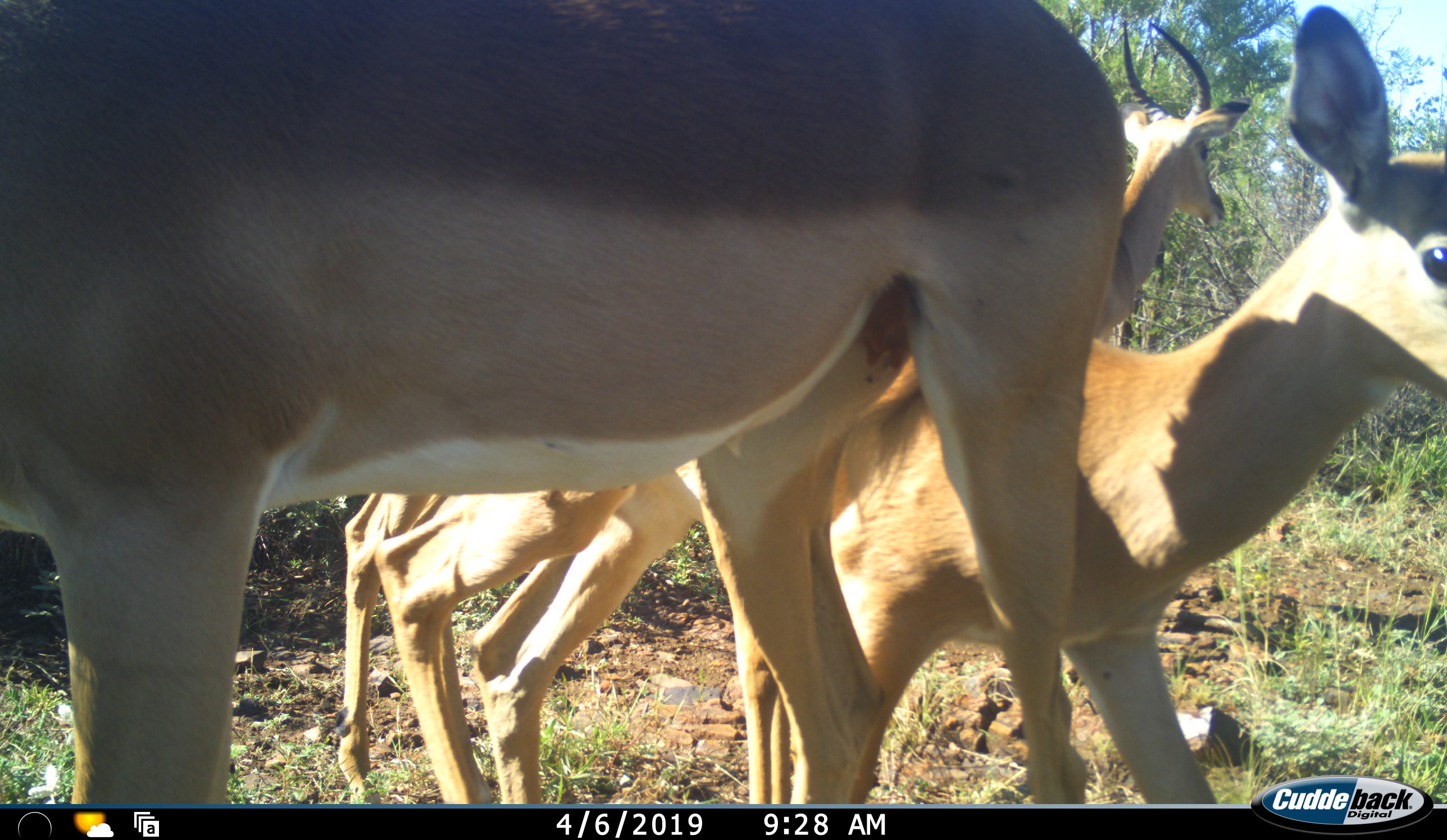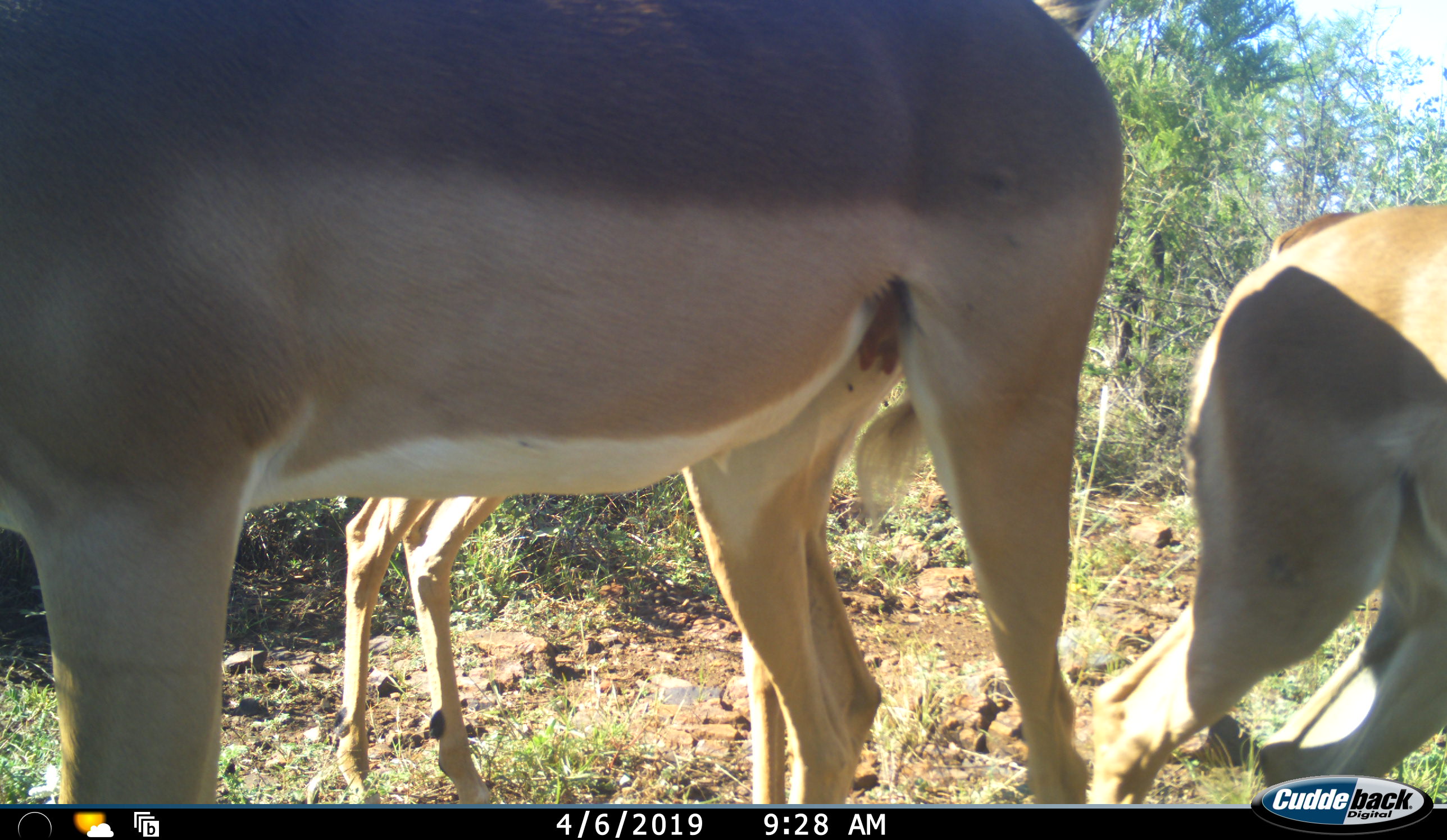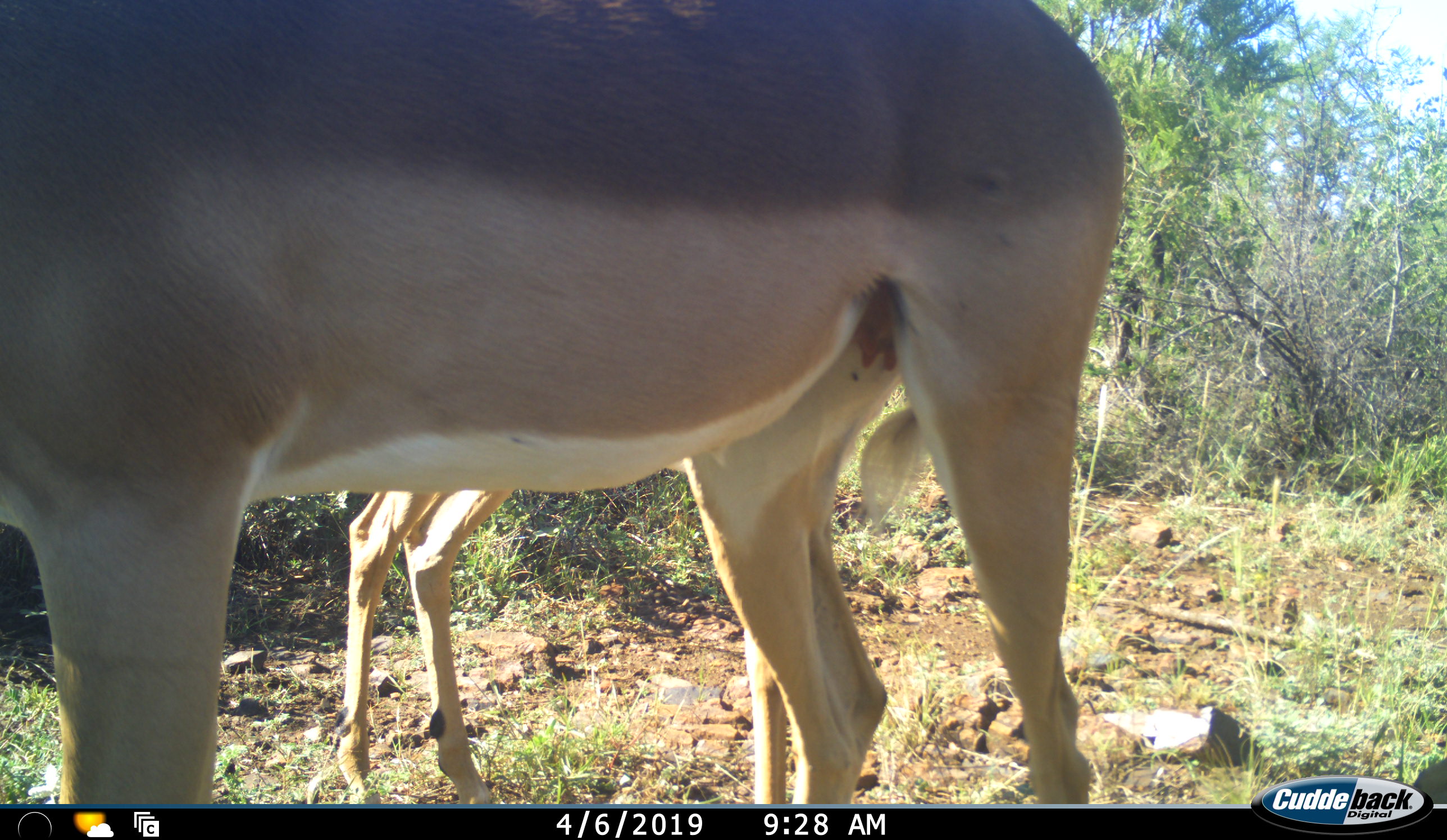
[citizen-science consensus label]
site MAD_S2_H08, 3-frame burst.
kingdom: Animalia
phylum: Chordata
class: Mammalia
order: Artiodactyla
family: Bovidae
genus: Aepyceros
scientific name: Aepyceros melampus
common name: impala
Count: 4.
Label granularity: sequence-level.